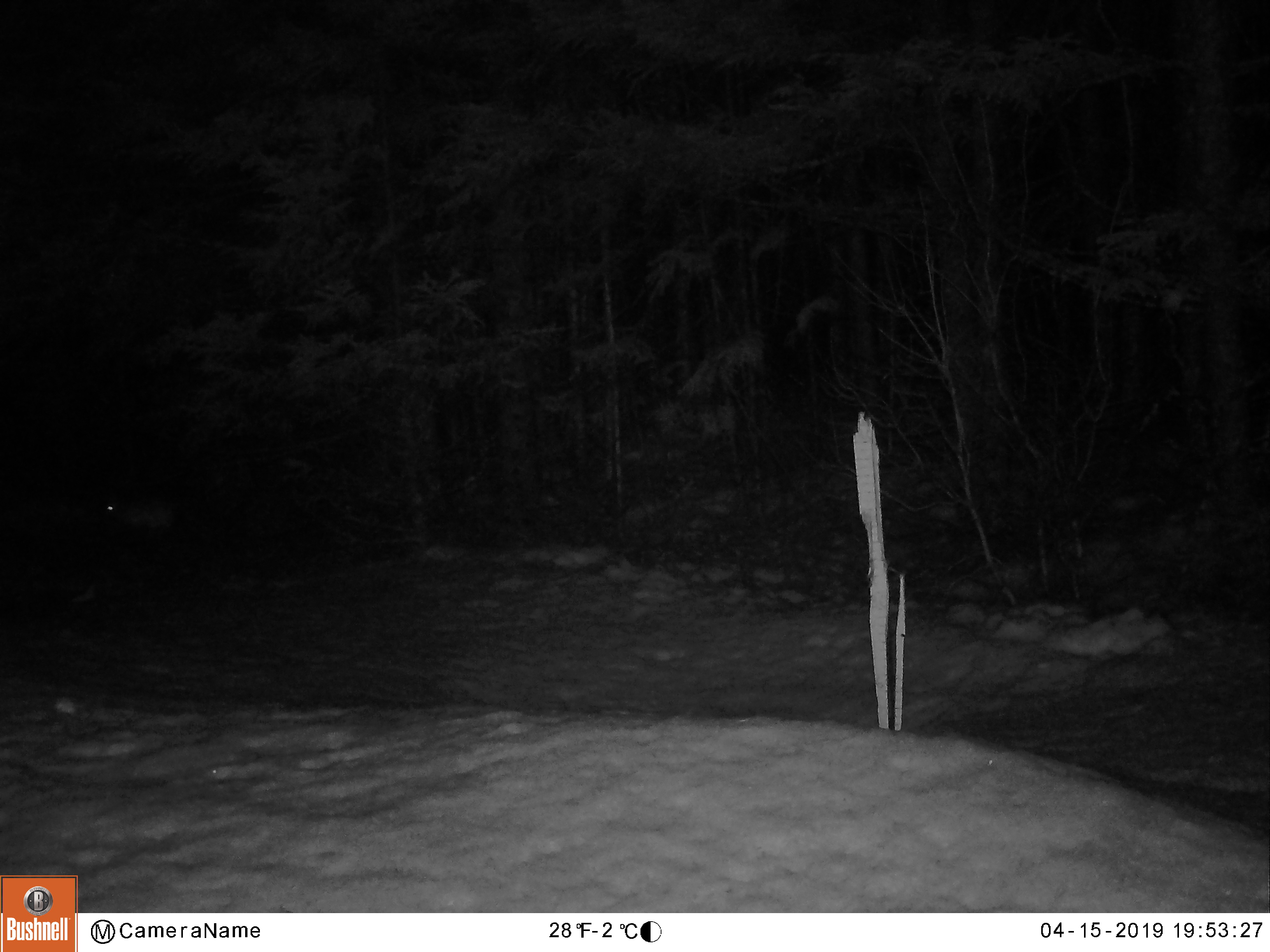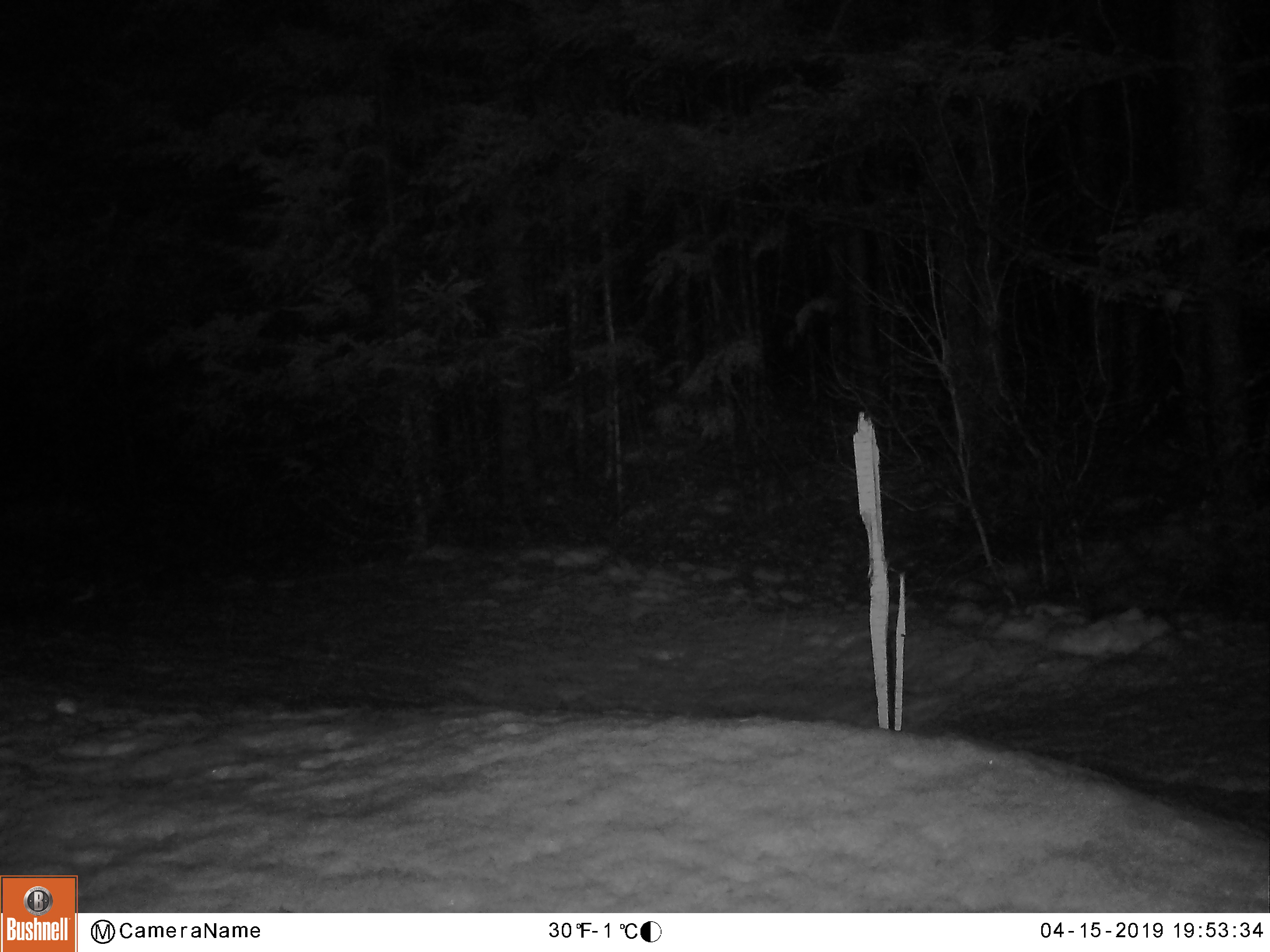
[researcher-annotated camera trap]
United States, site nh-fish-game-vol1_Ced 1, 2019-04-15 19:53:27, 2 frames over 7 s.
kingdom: Animalia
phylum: Chordata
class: Mammalia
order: Lagomorpha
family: Leporidae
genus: Lepus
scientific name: Lepus americanus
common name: snowshoe hare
Snowshoe hare (Lepus americanus).